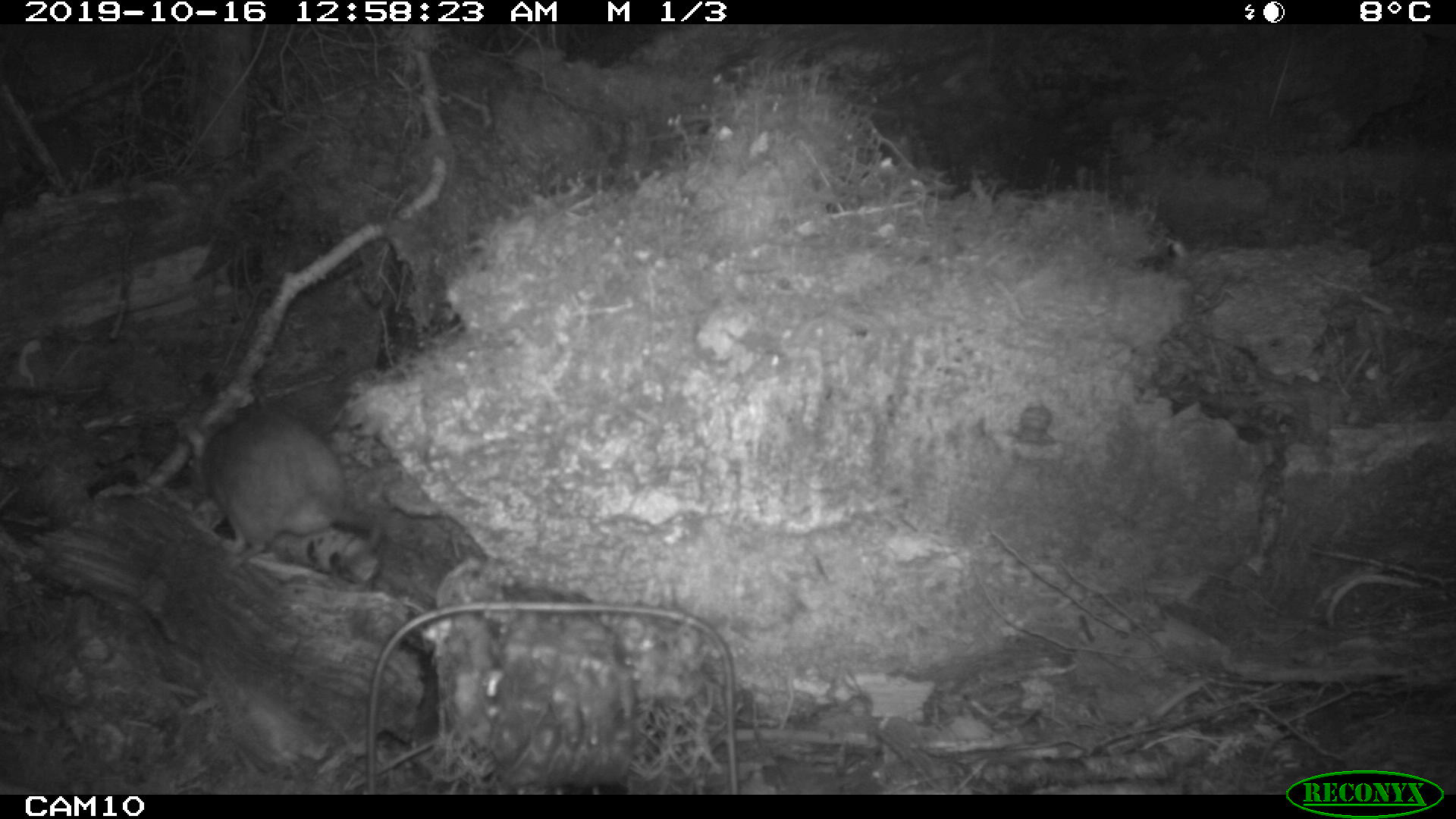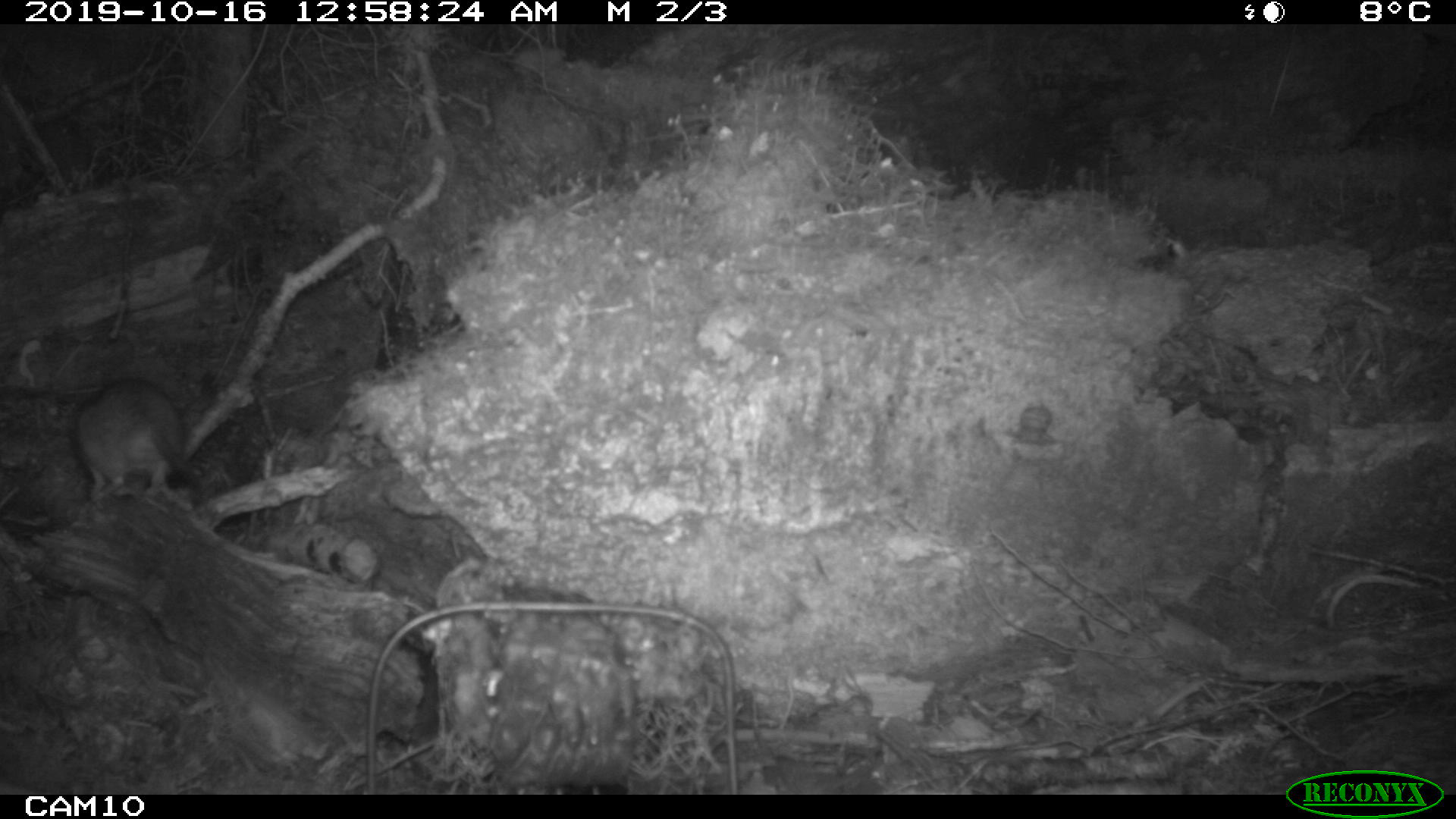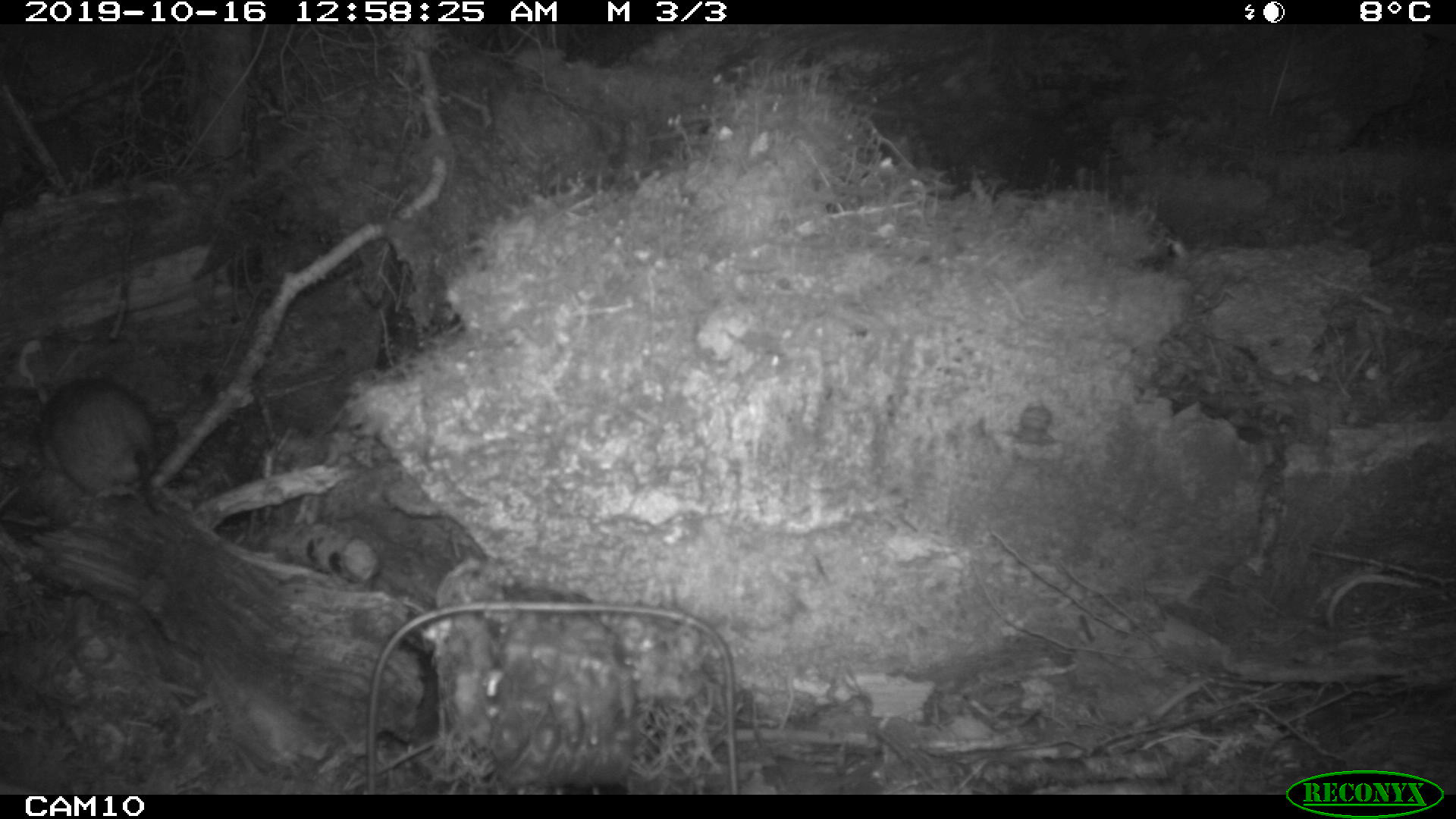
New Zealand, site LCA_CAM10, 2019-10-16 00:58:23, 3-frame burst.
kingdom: Animalia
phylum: Chordata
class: Mammalia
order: Rodentia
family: Muridae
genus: Rattus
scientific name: Rattus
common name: rat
Rat (Rattus).